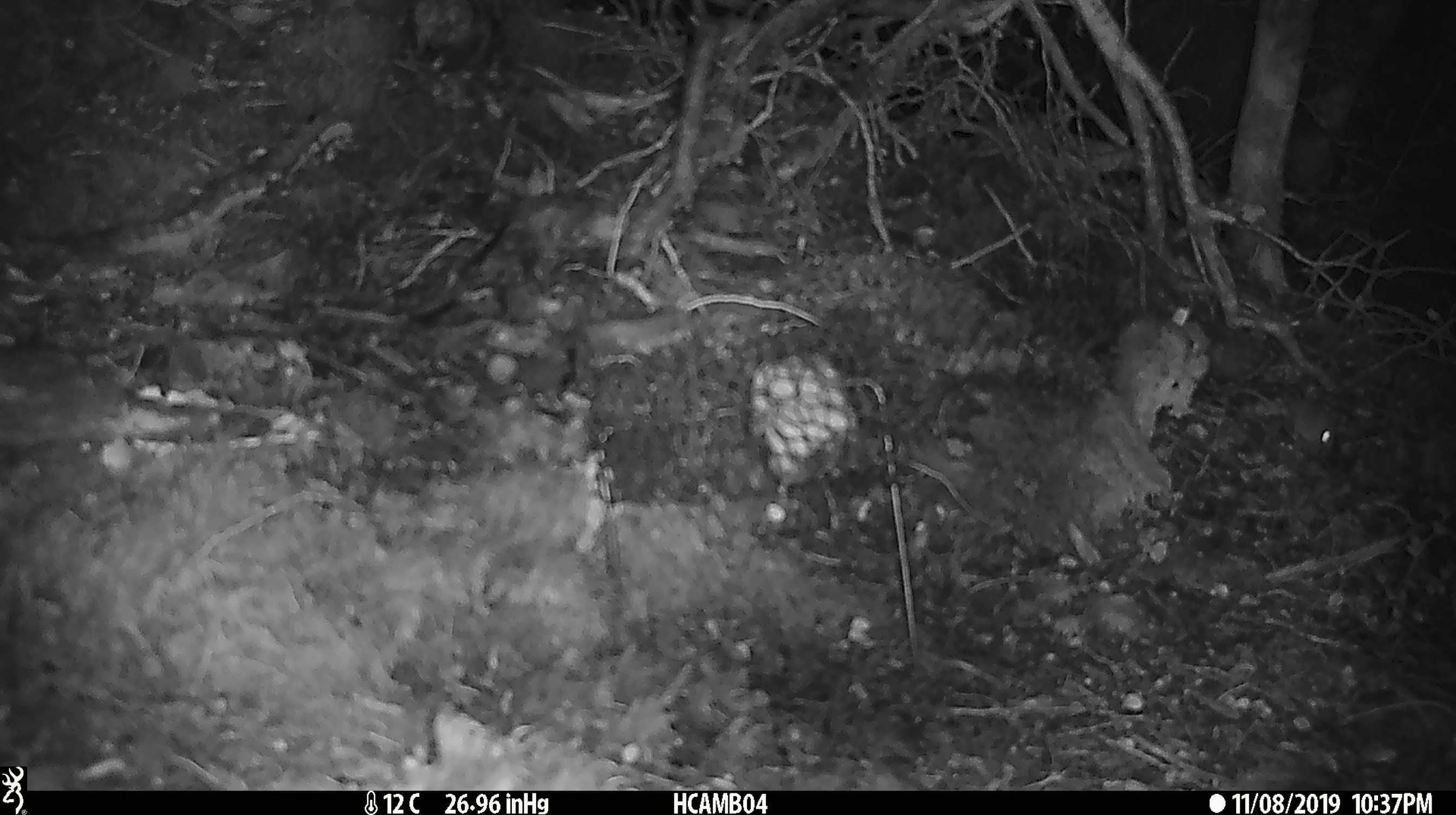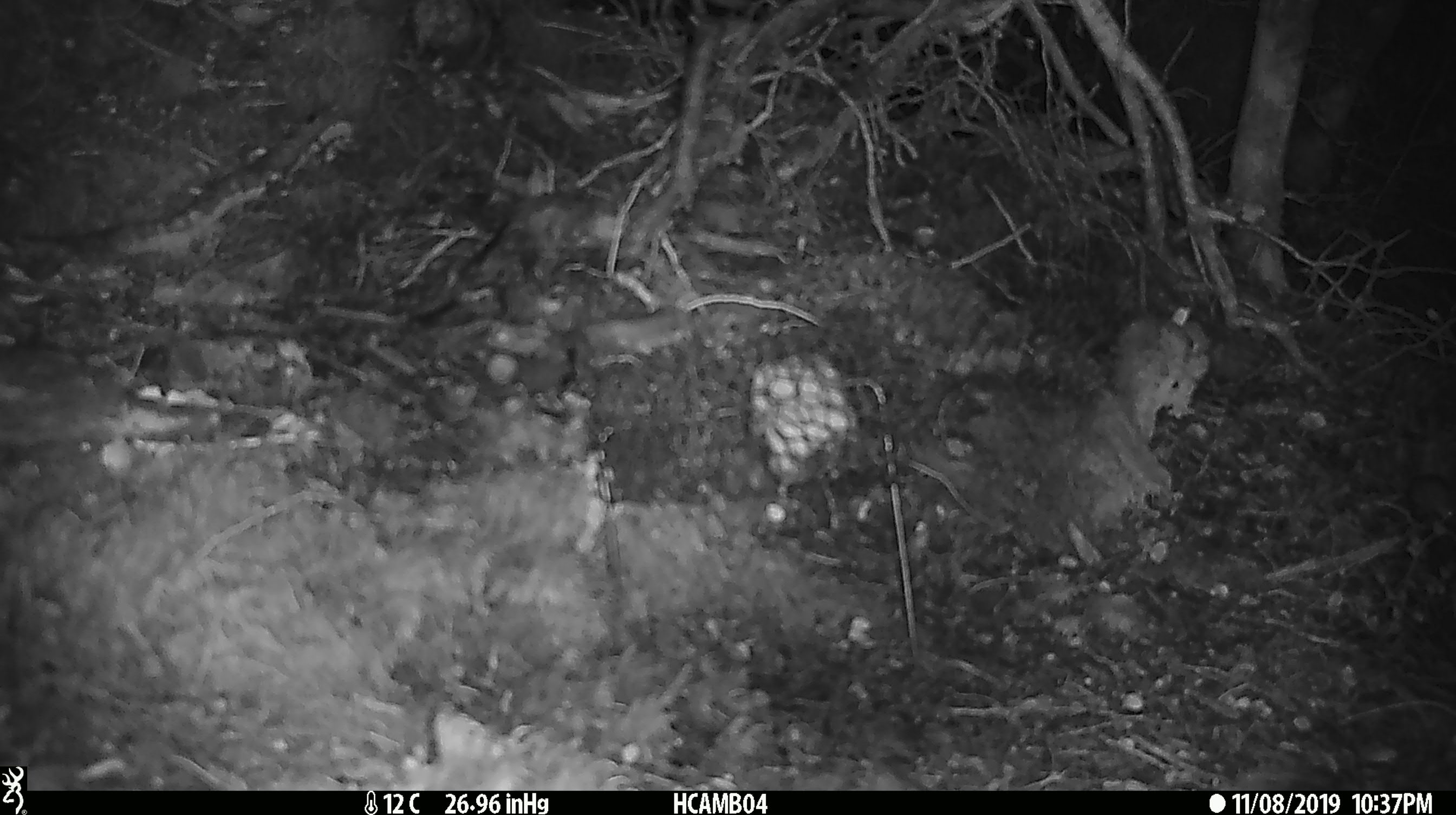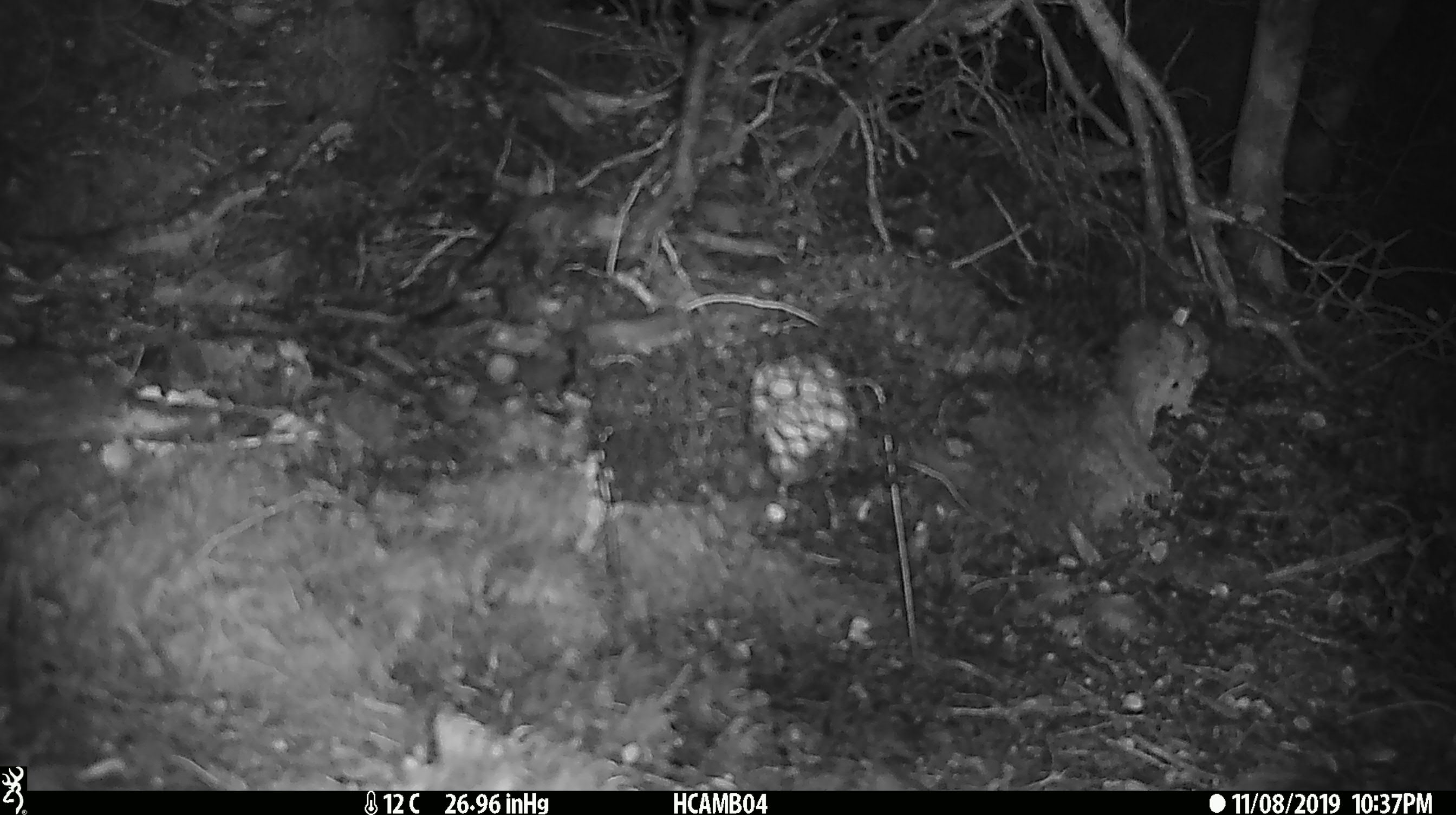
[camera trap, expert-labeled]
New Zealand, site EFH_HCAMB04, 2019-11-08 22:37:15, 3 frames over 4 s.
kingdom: Animalia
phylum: Chordata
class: Mammalia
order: Rodentia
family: Muridae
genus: Mus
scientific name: Mus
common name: mouse